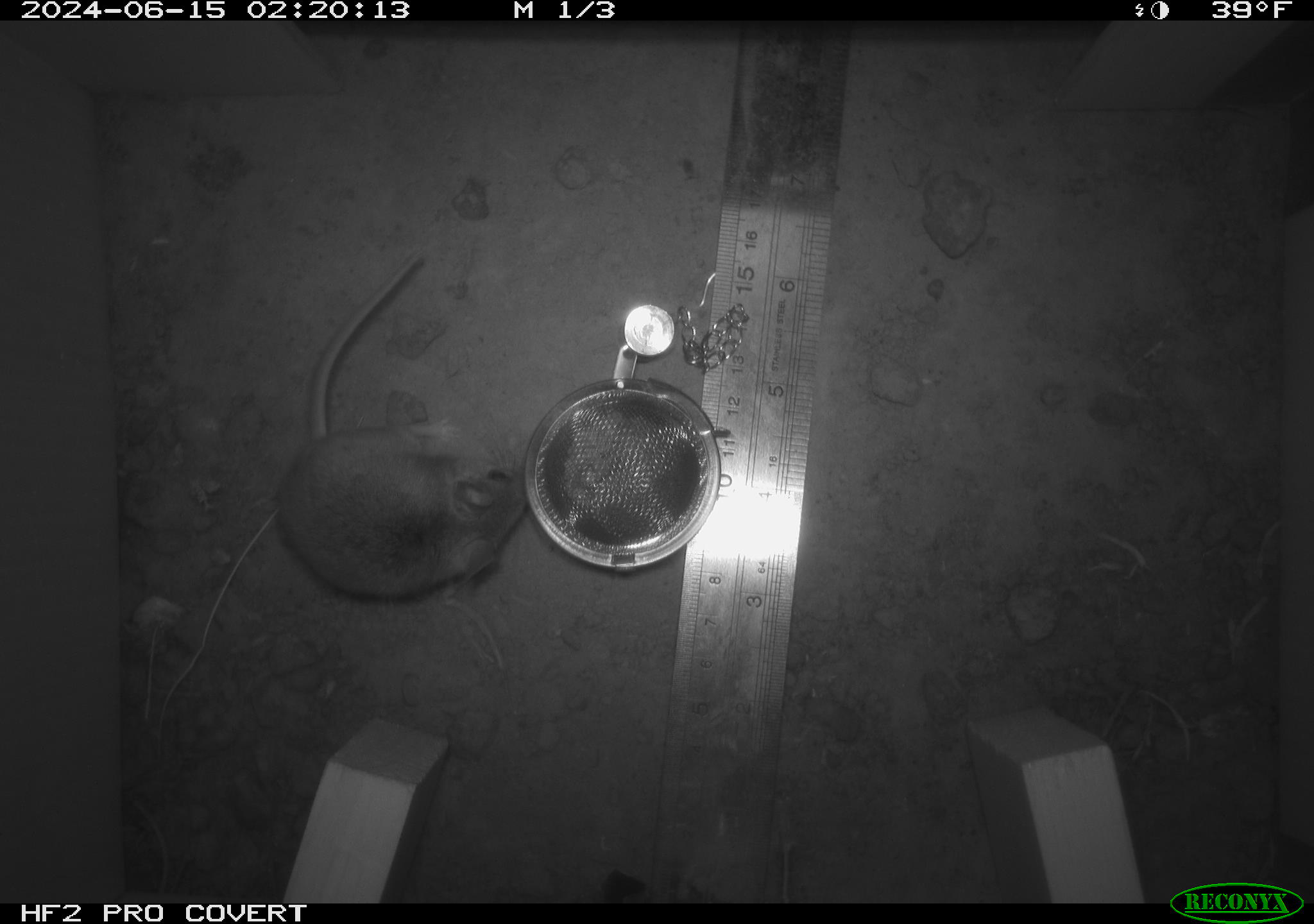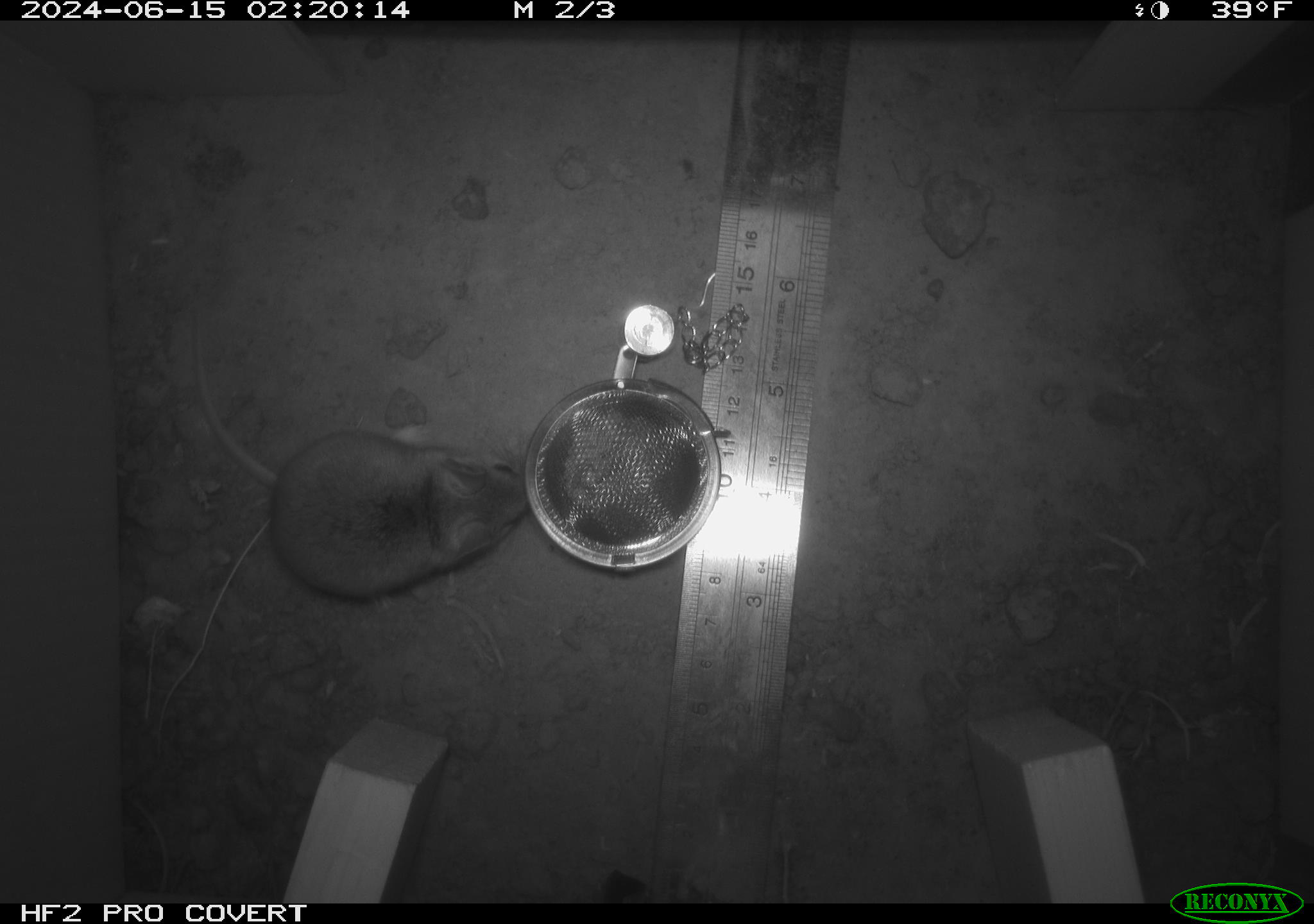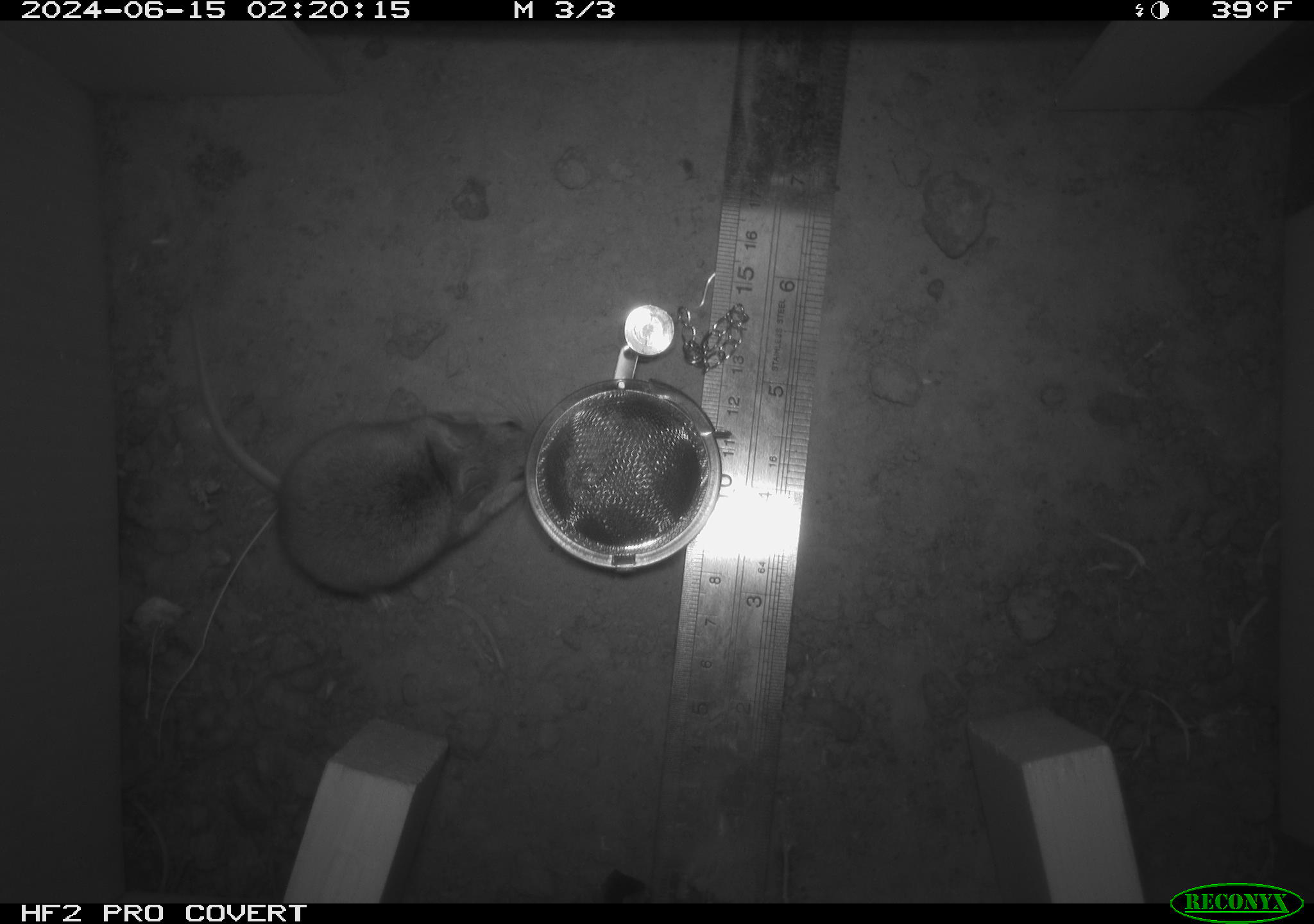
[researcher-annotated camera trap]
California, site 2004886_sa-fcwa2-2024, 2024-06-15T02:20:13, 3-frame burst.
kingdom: Animalia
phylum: Chordata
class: Mammalia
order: Rodentia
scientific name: Rodentia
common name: mouse species